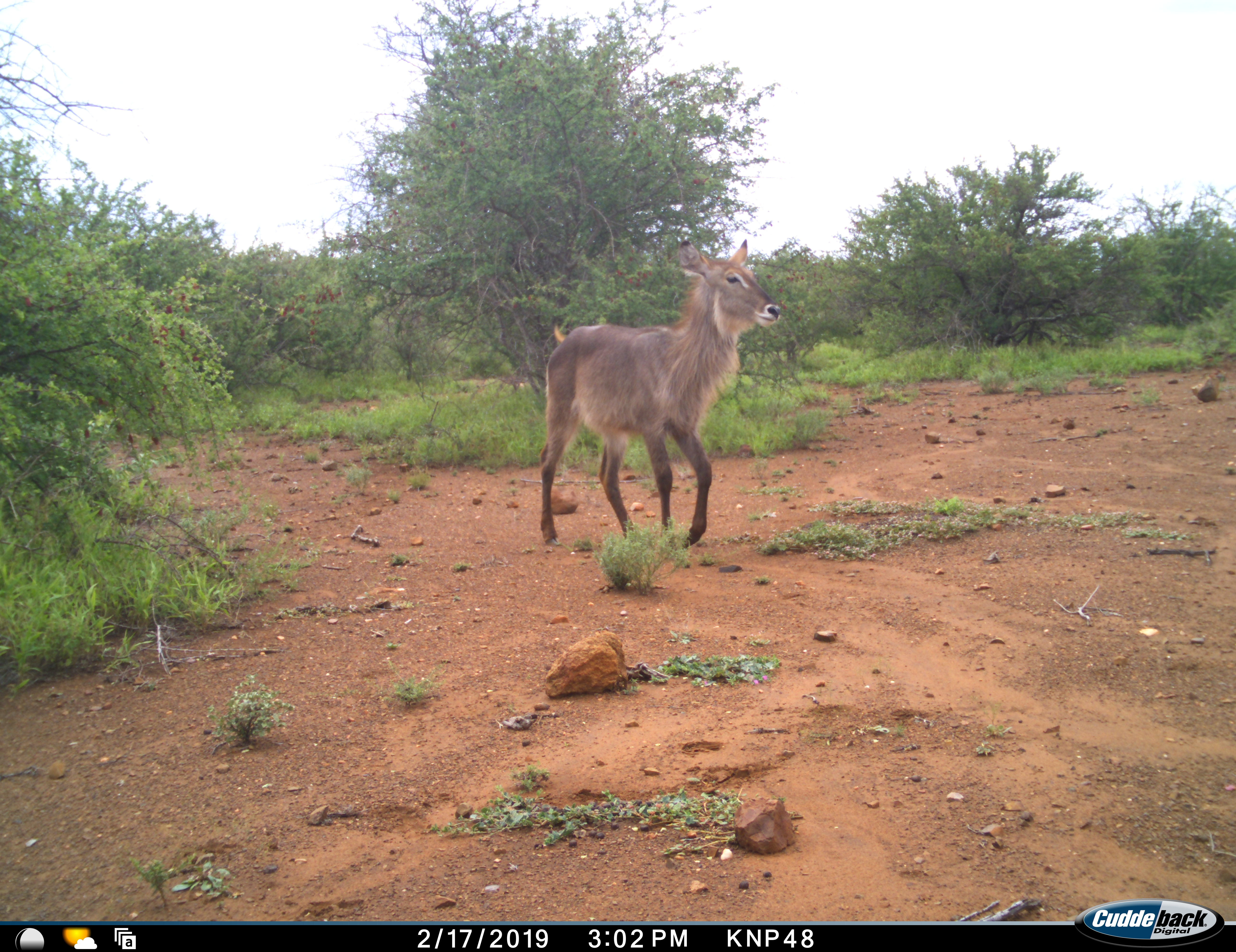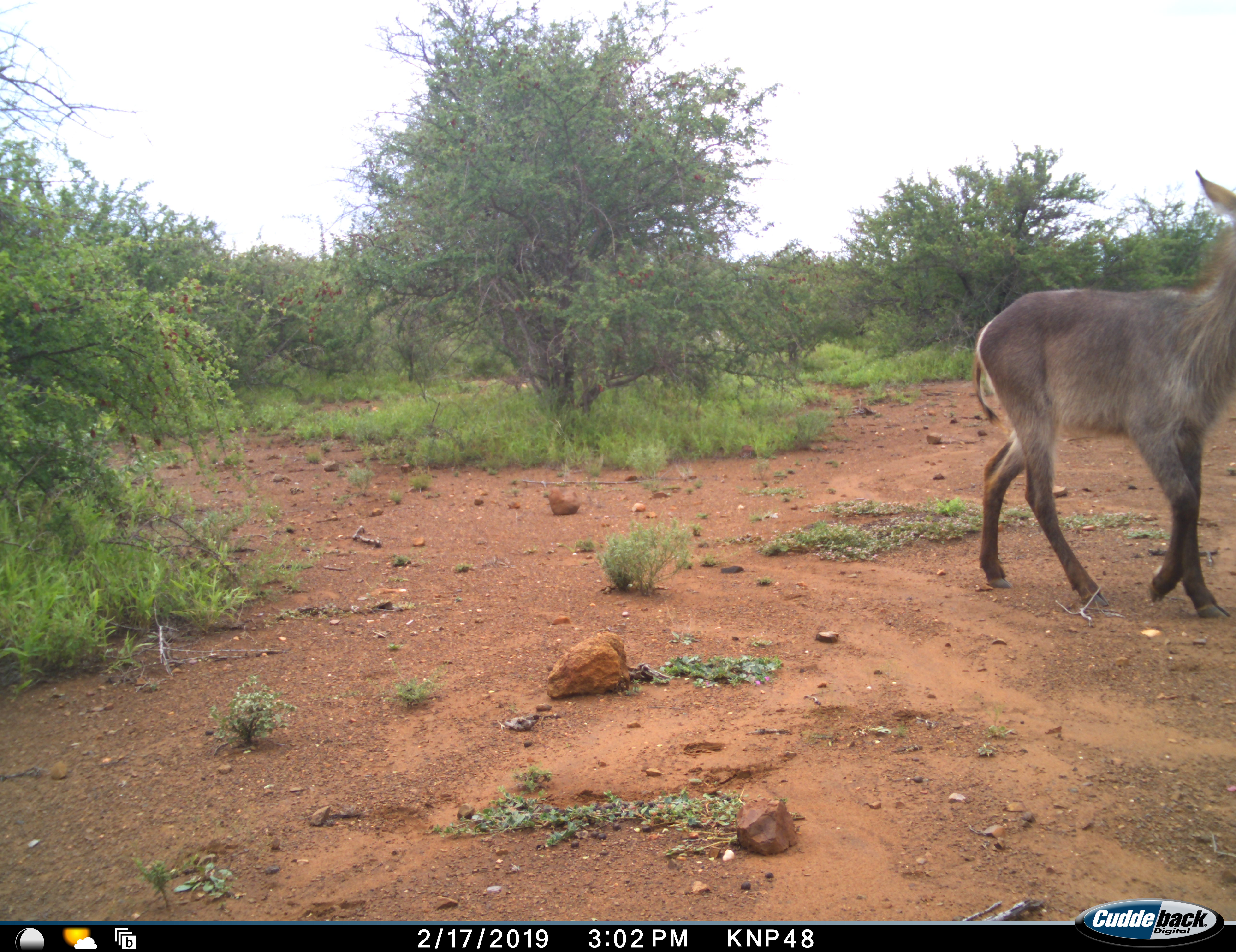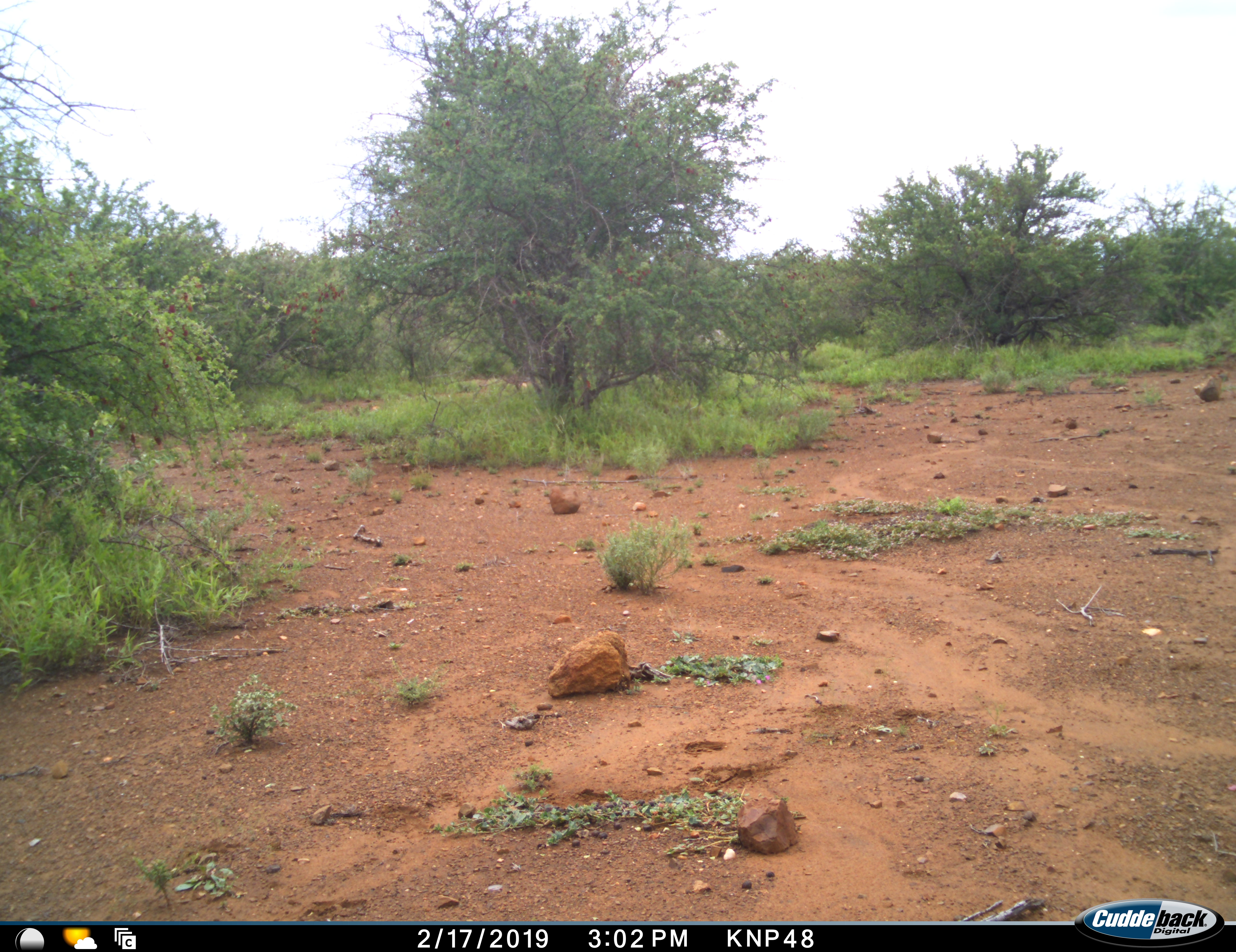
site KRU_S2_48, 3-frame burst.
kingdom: Animalia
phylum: Chordata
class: Mammalia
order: Artiodactyla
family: Bovidae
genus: Kobus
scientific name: Kobus ellipsiprymnus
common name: waterbuck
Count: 1.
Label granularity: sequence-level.